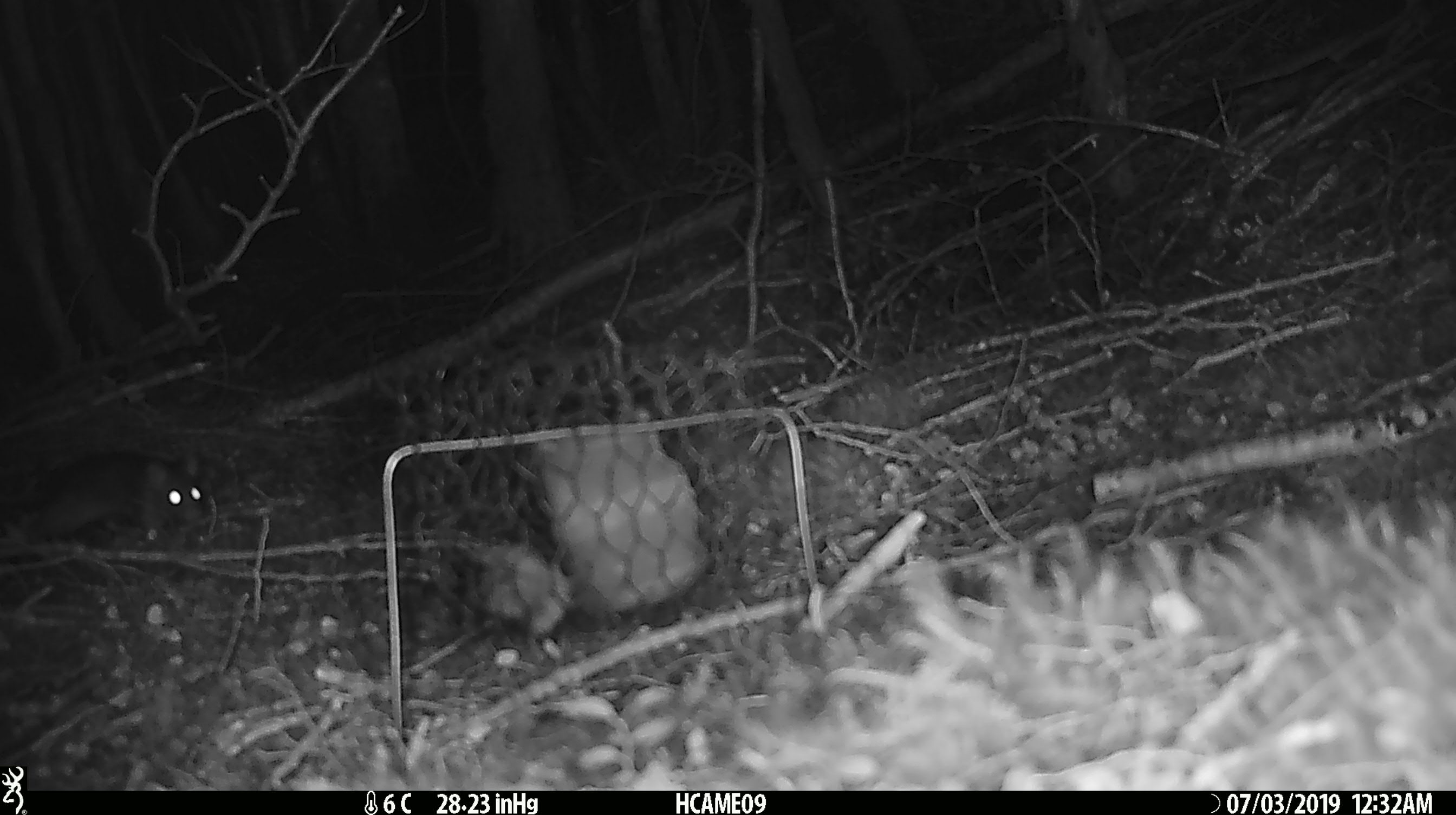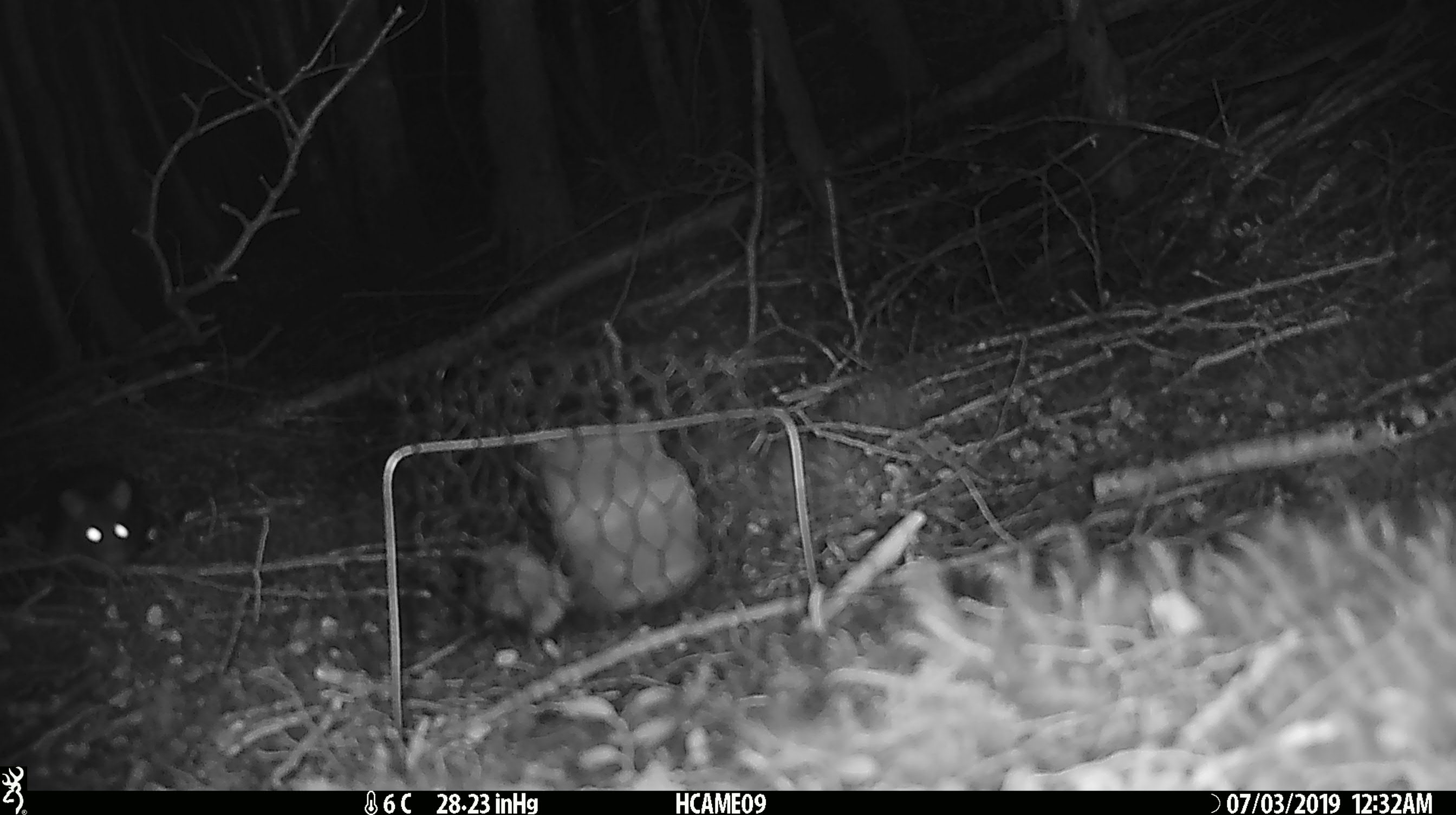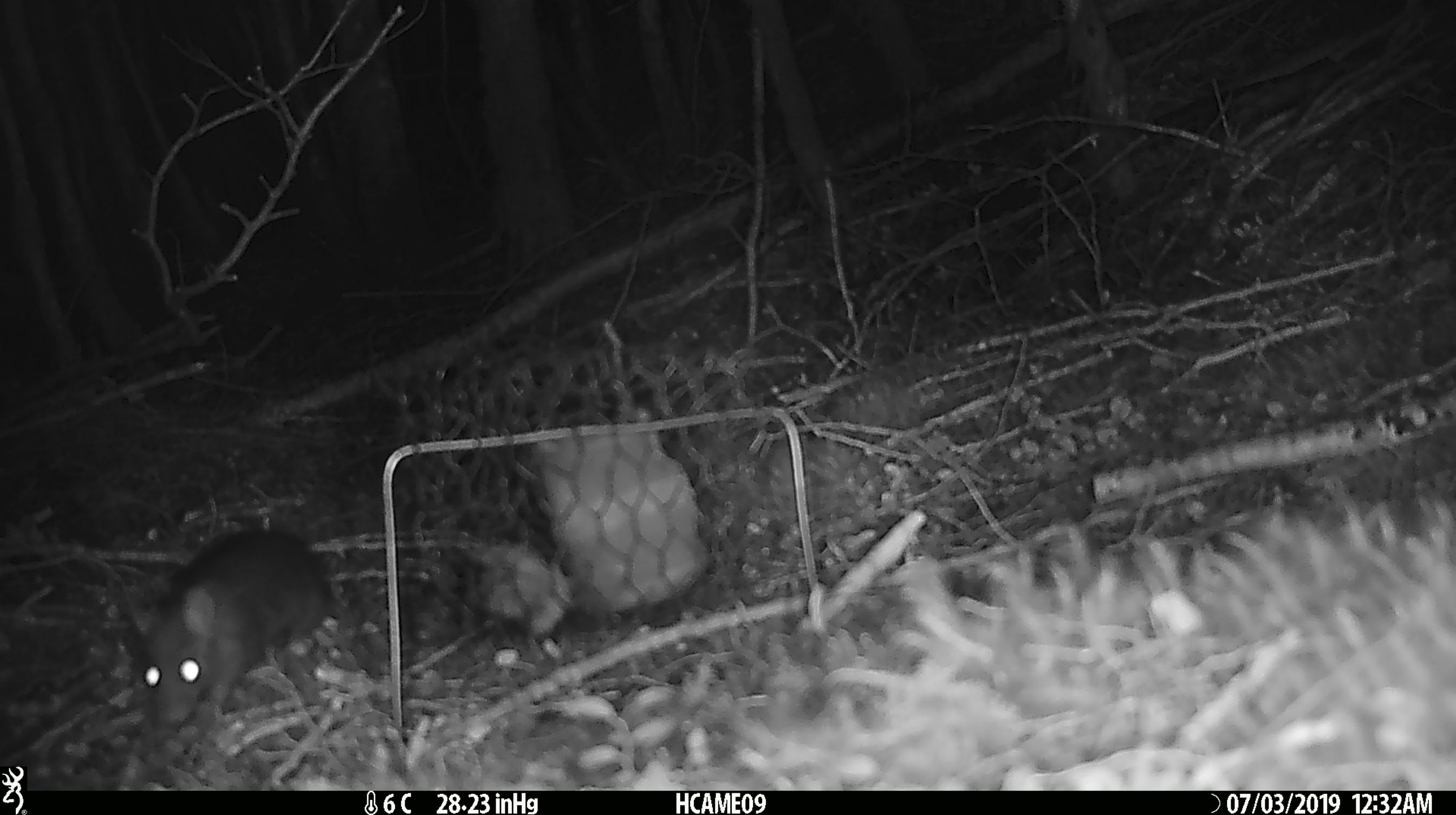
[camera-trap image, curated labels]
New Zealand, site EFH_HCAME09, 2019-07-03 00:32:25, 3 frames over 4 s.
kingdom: Animalia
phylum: Chordata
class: Mammalia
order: Rodentia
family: Muridae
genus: Rattus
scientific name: Rattus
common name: rat